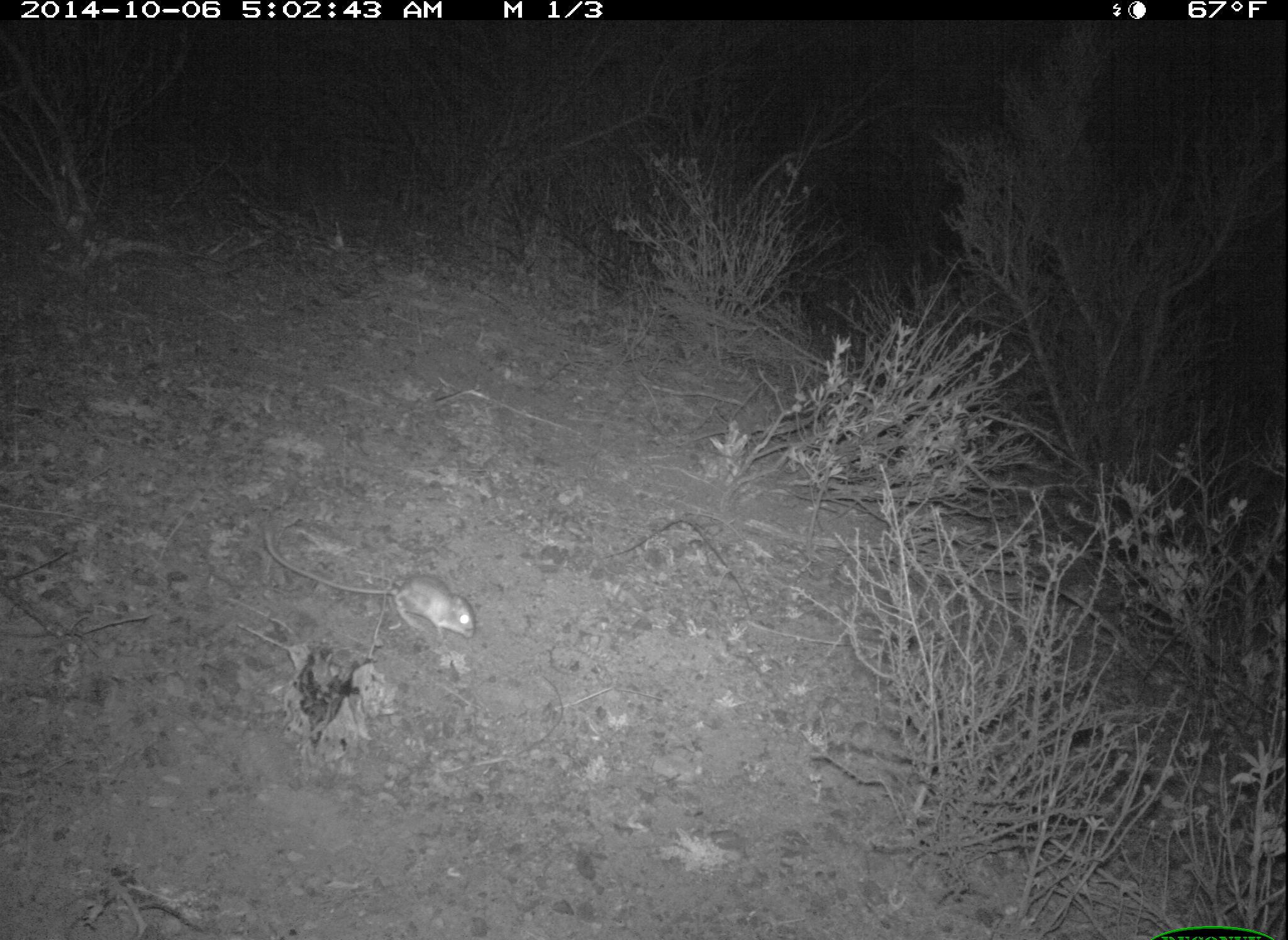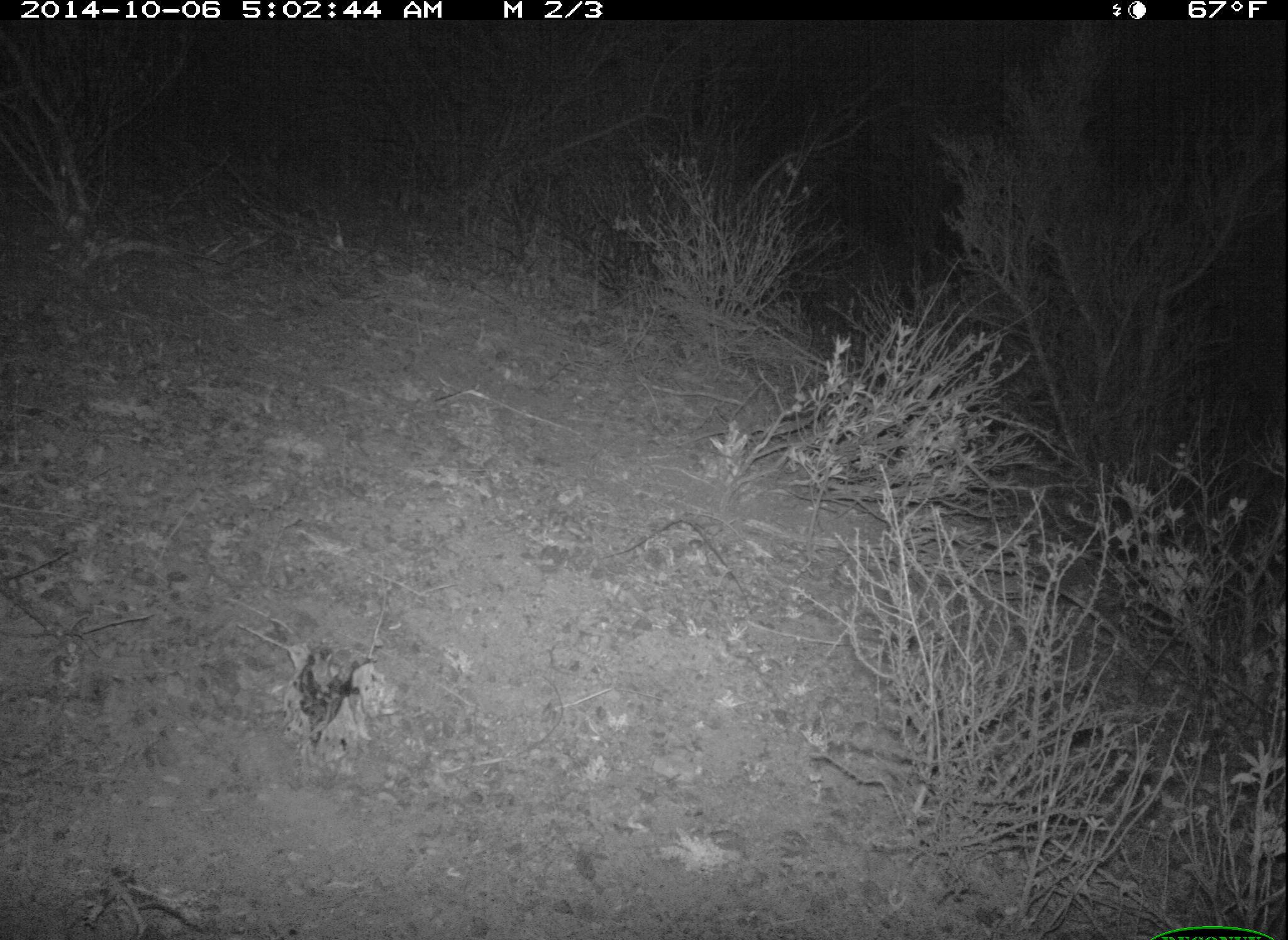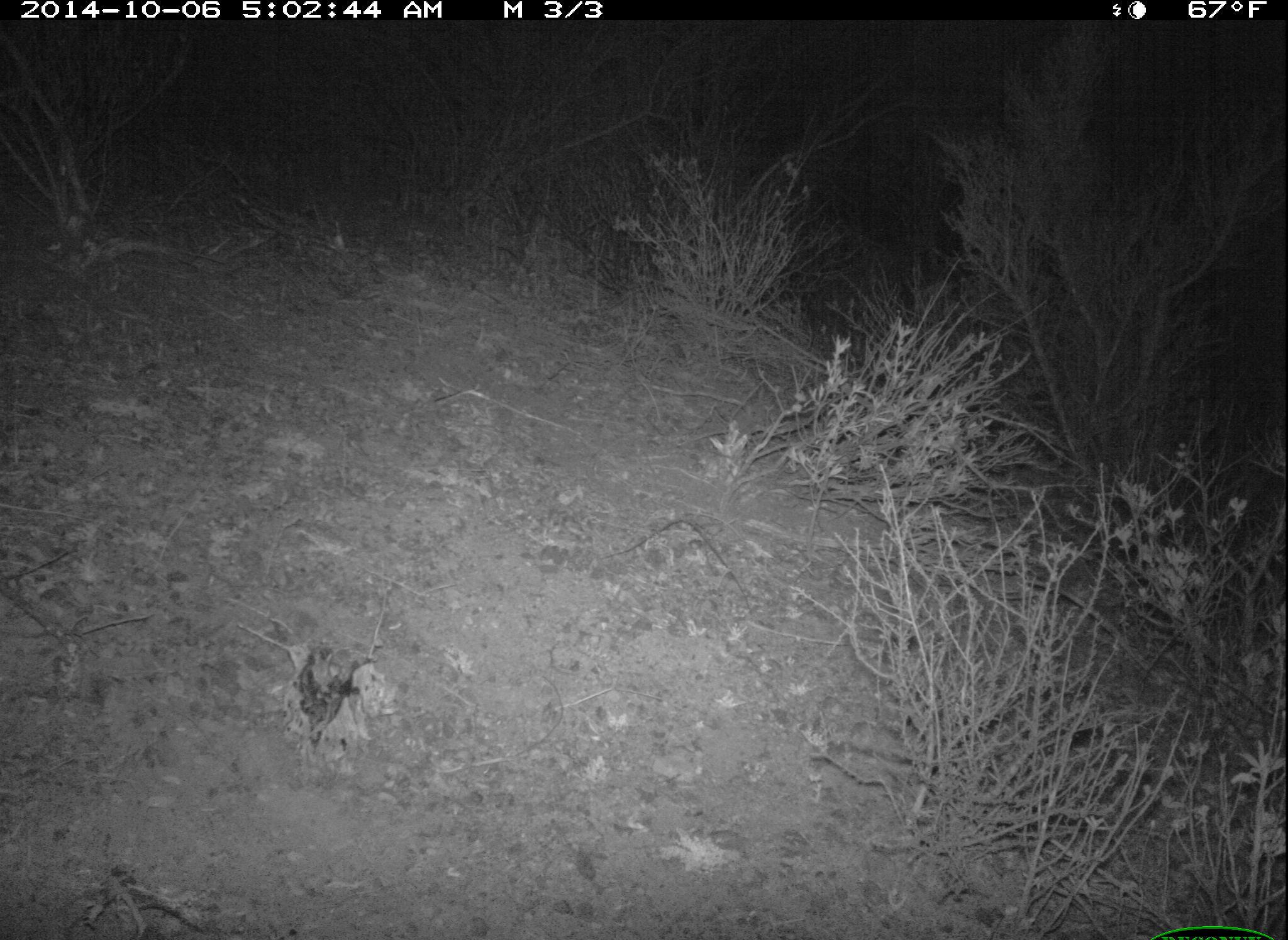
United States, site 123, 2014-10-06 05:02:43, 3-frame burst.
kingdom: Animalia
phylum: Chordata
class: Mammalia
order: Rodentia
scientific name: Rodentia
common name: rodent